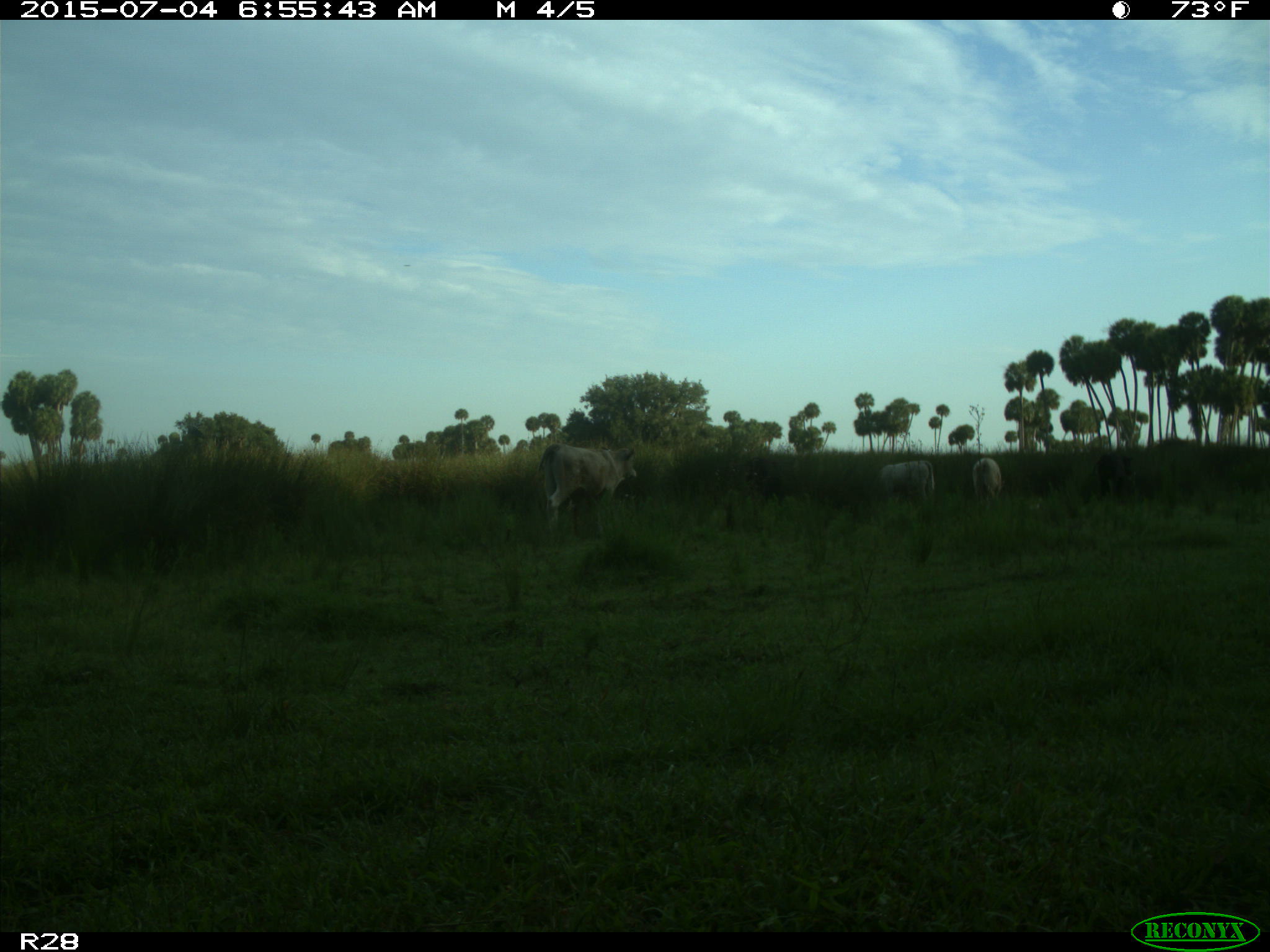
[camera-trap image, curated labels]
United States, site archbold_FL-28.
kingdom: Animalia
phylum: Chordata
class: Mammalia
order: Artiodactyla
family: Bovidae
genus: Bos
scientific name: Bos taurus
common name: domestic cow